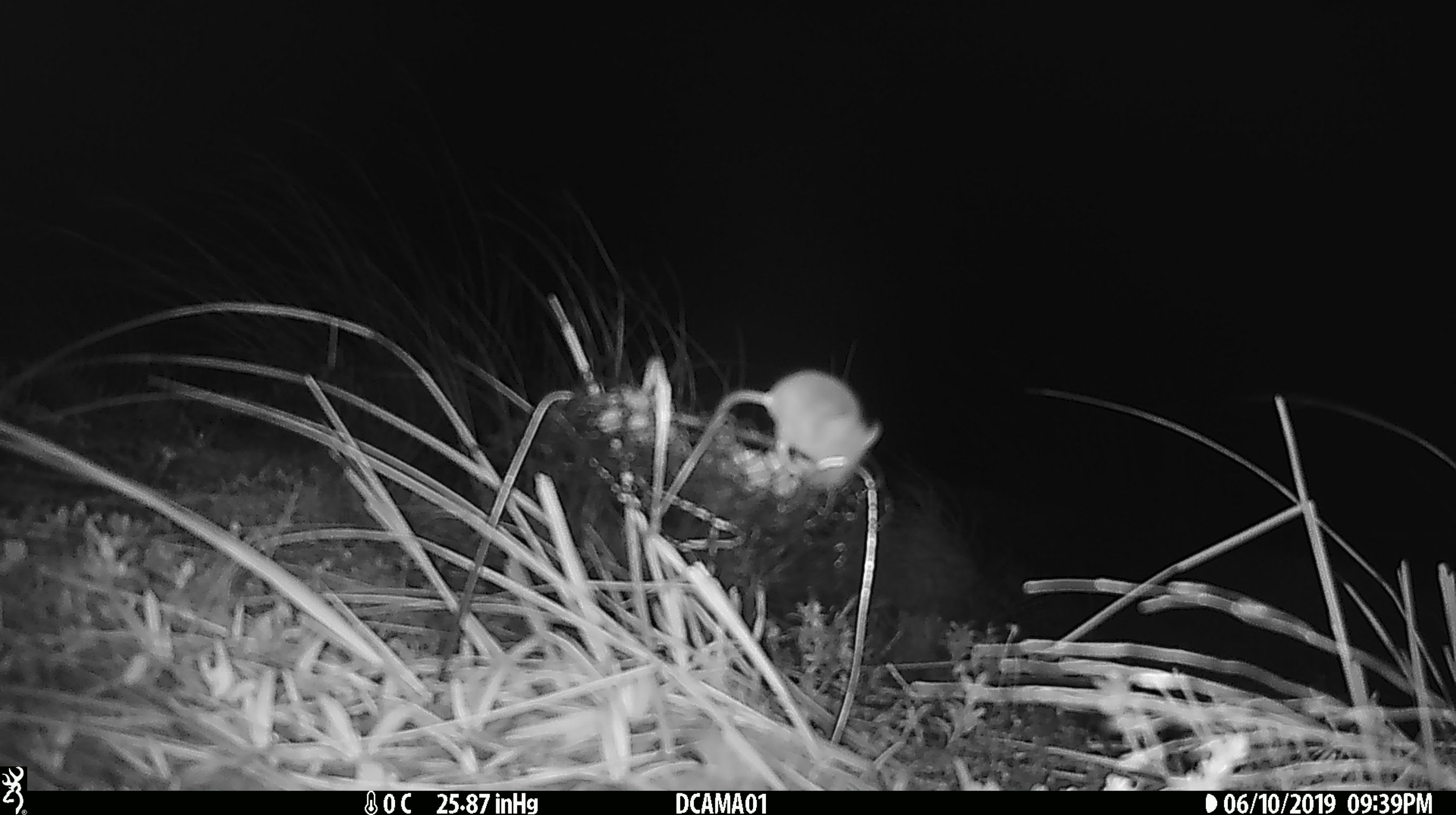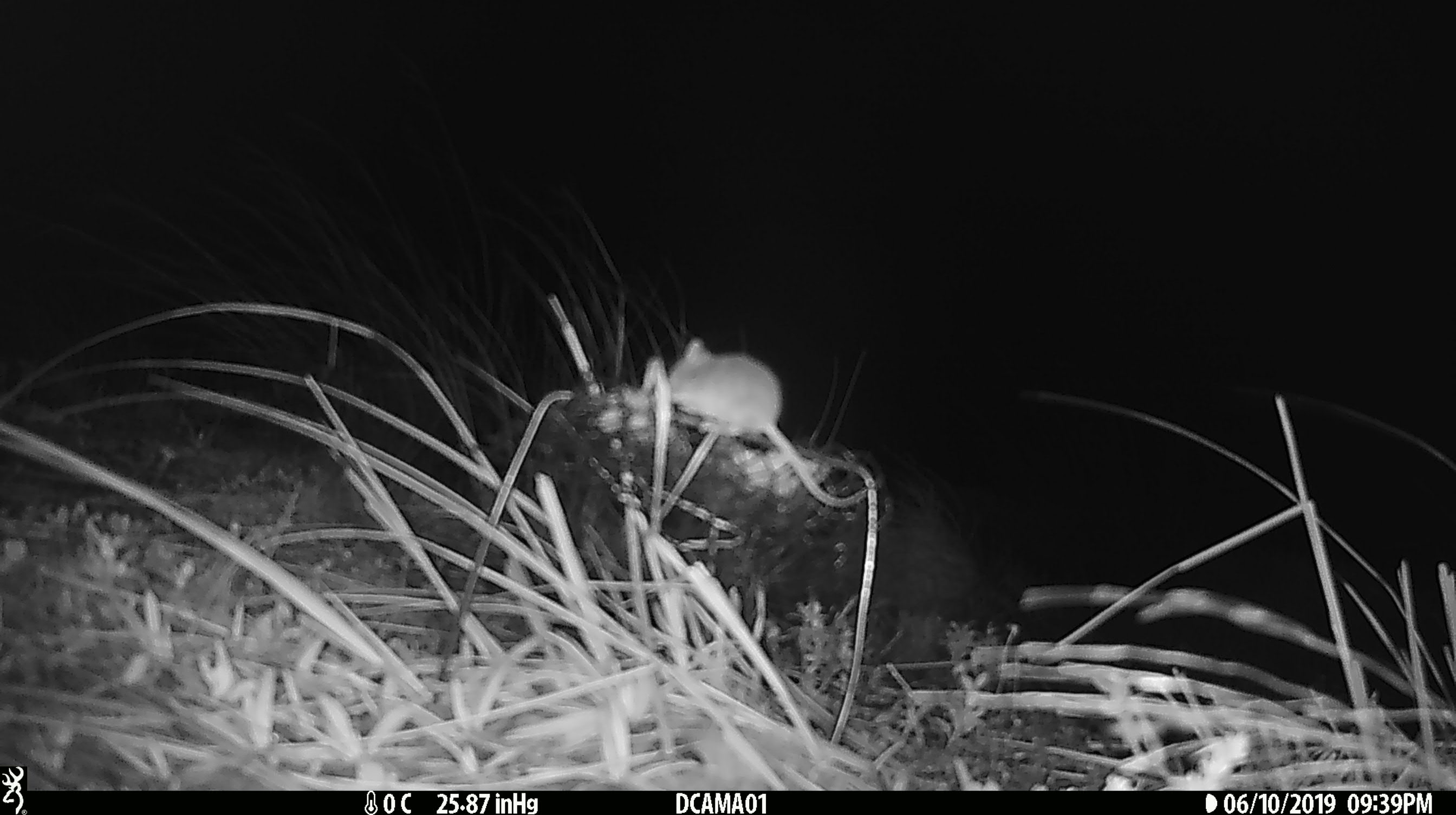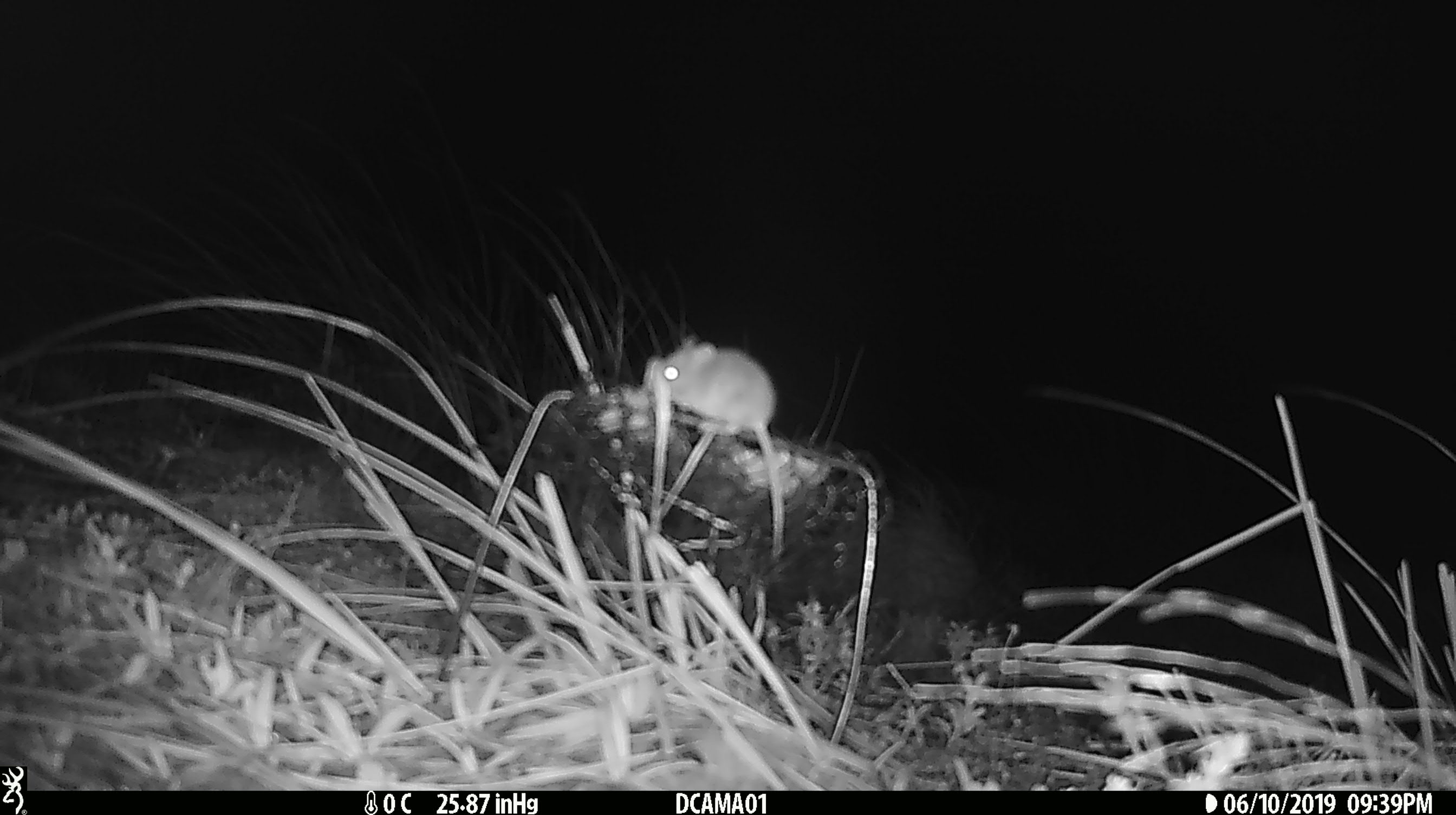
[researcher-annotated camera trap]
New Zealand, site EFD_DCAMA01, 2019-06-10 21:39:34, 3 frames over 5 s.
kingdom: Animalia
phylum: Chordata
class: Mammalia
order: Rodentia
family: Muridae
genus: Mus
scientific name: Mus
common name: mouse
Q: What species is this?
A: Mouse (Mus).